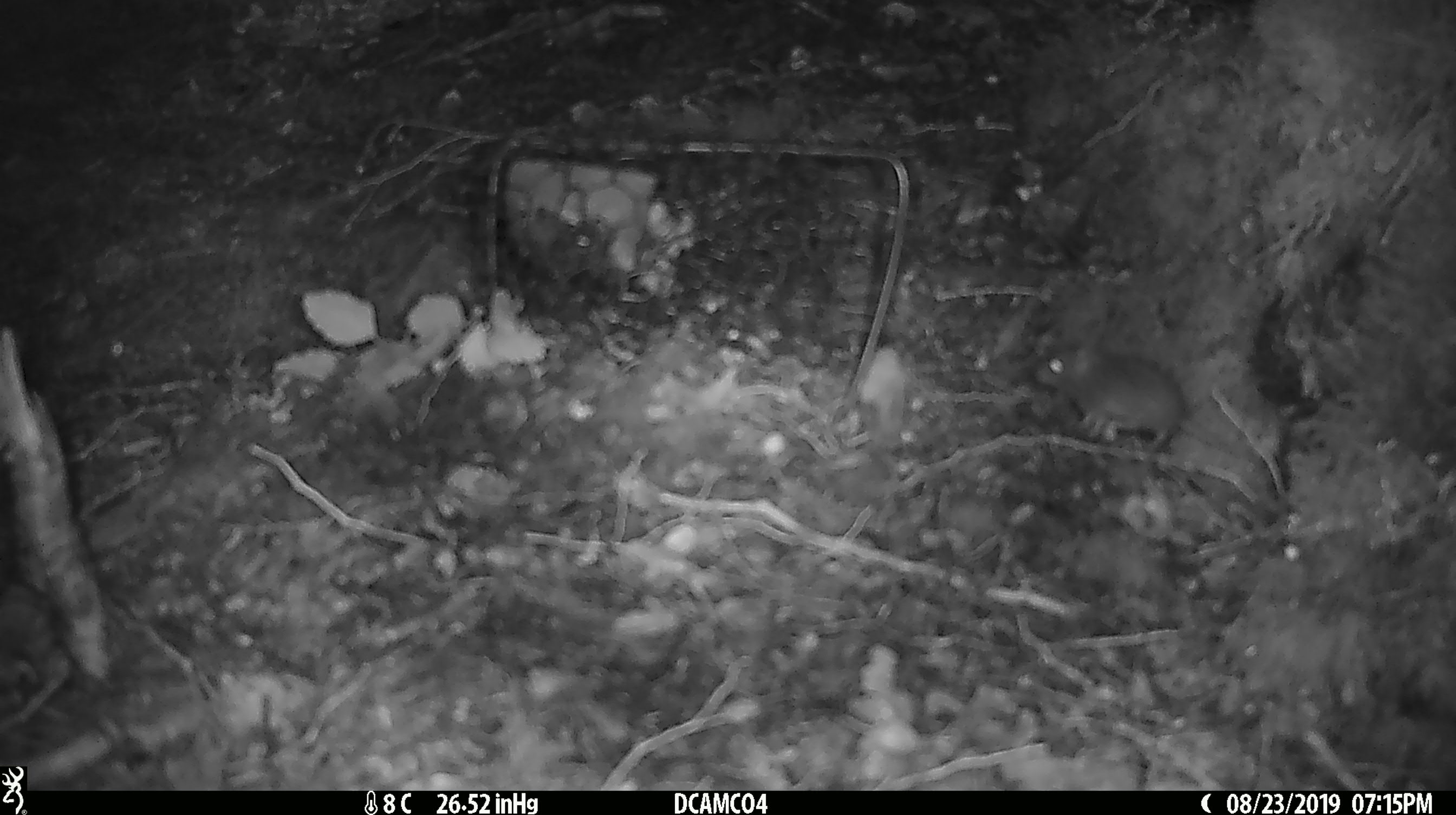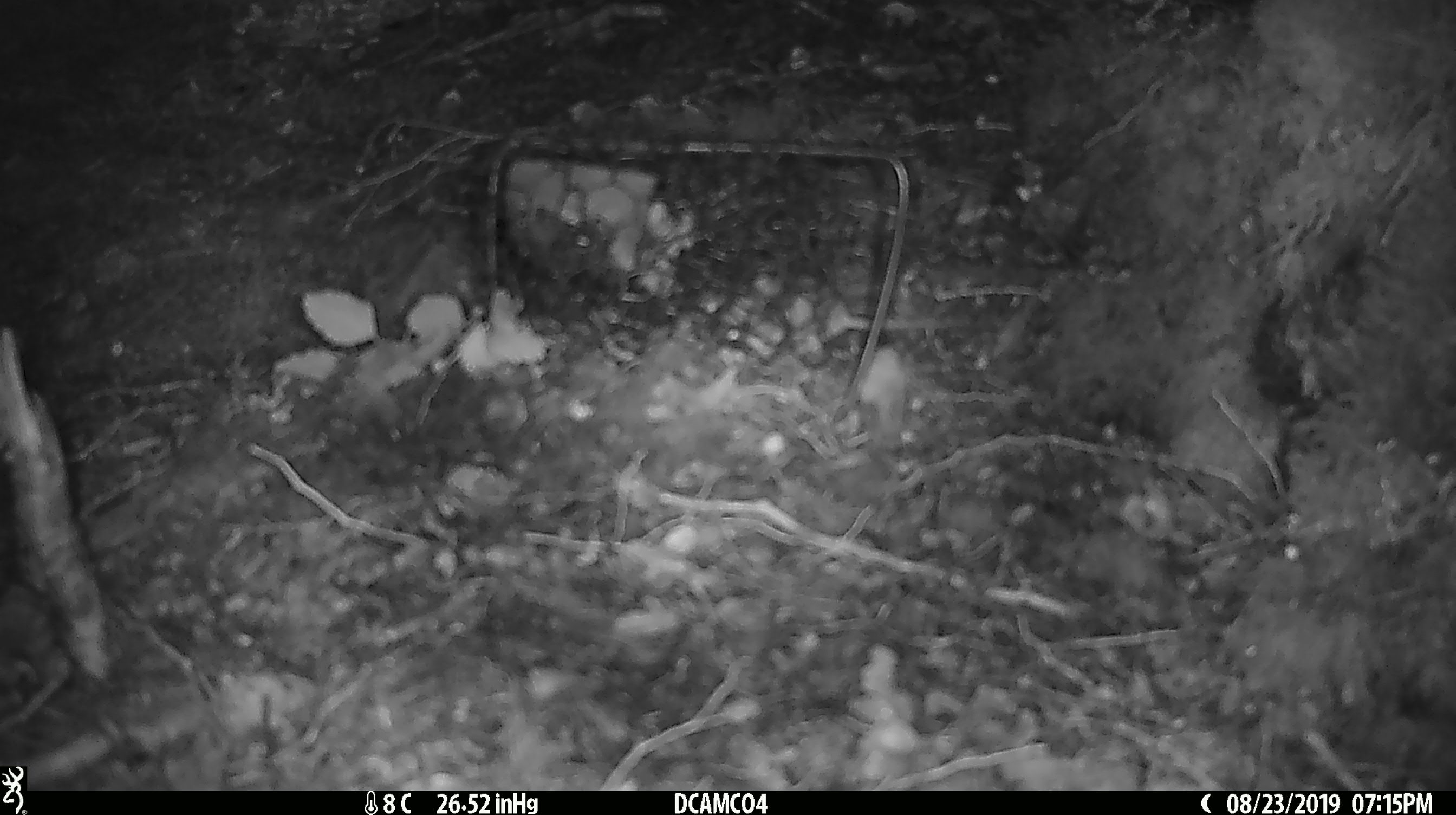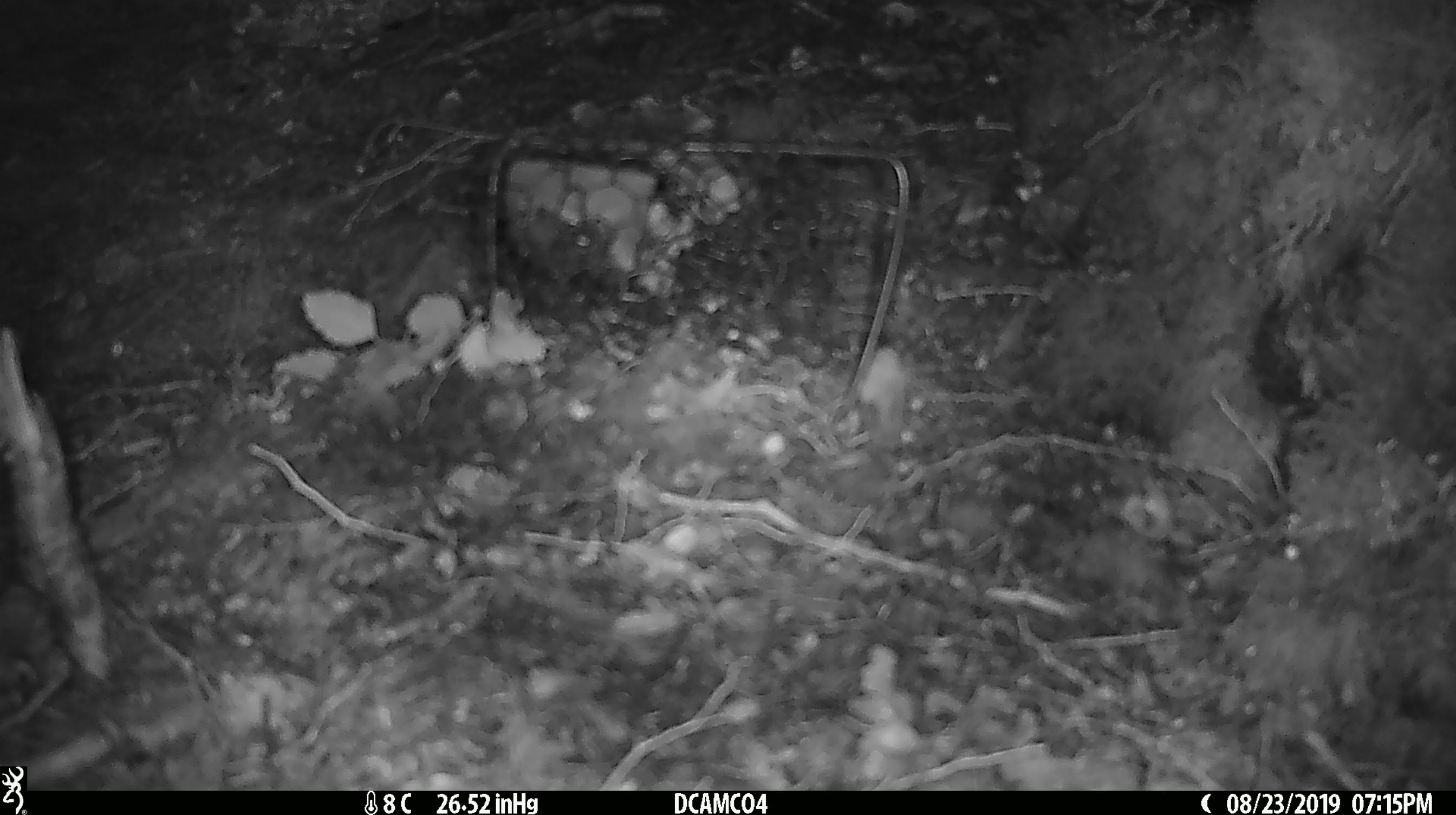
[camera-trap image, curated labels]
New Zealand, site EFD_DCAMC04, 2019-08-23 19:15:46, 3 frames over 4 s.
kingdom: Animalia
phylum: Chordata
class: Mammalia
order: Rodentia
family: Muridae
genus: Mus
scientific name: Mus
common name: mouse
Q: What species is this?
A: Mouse (Mus).